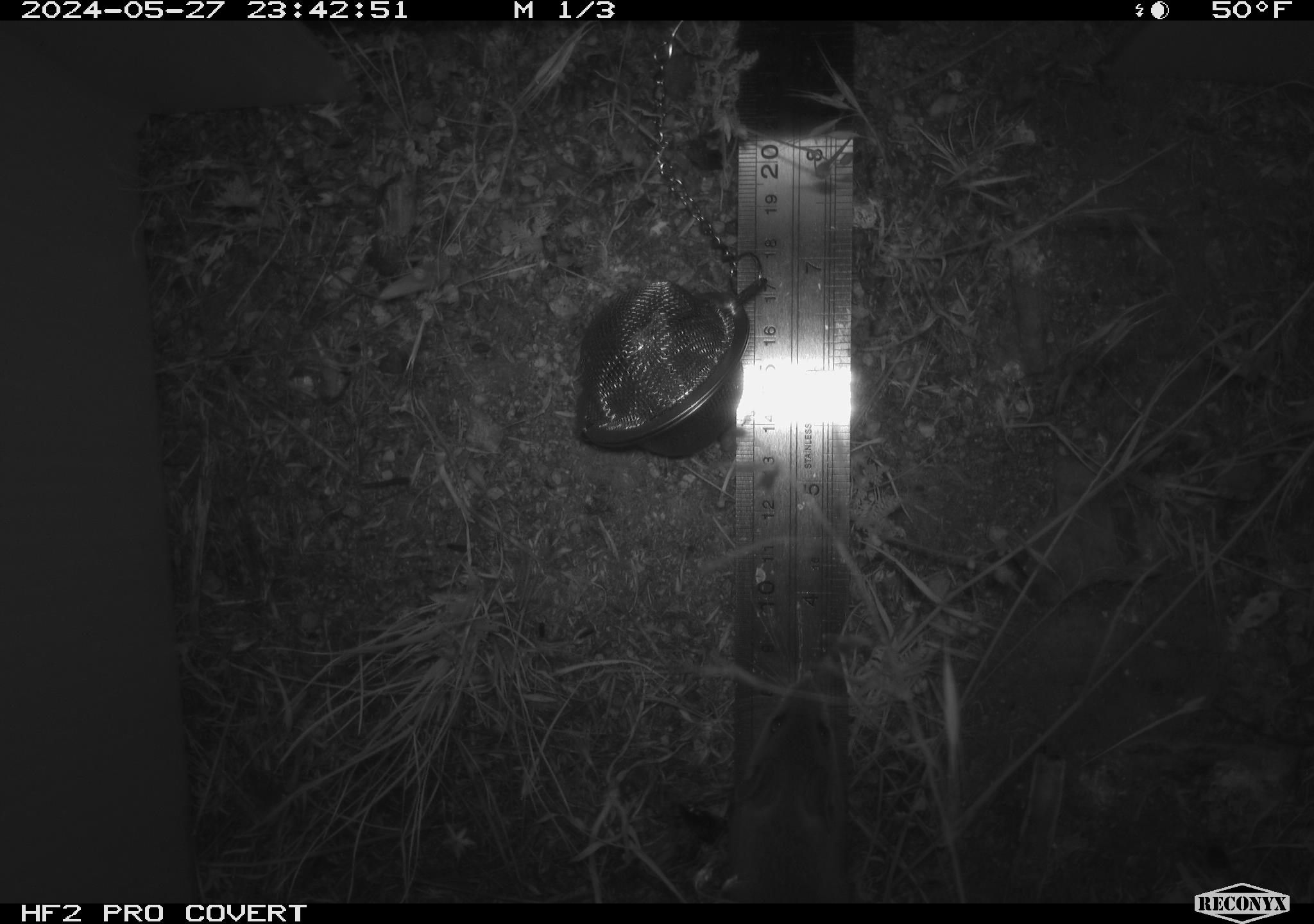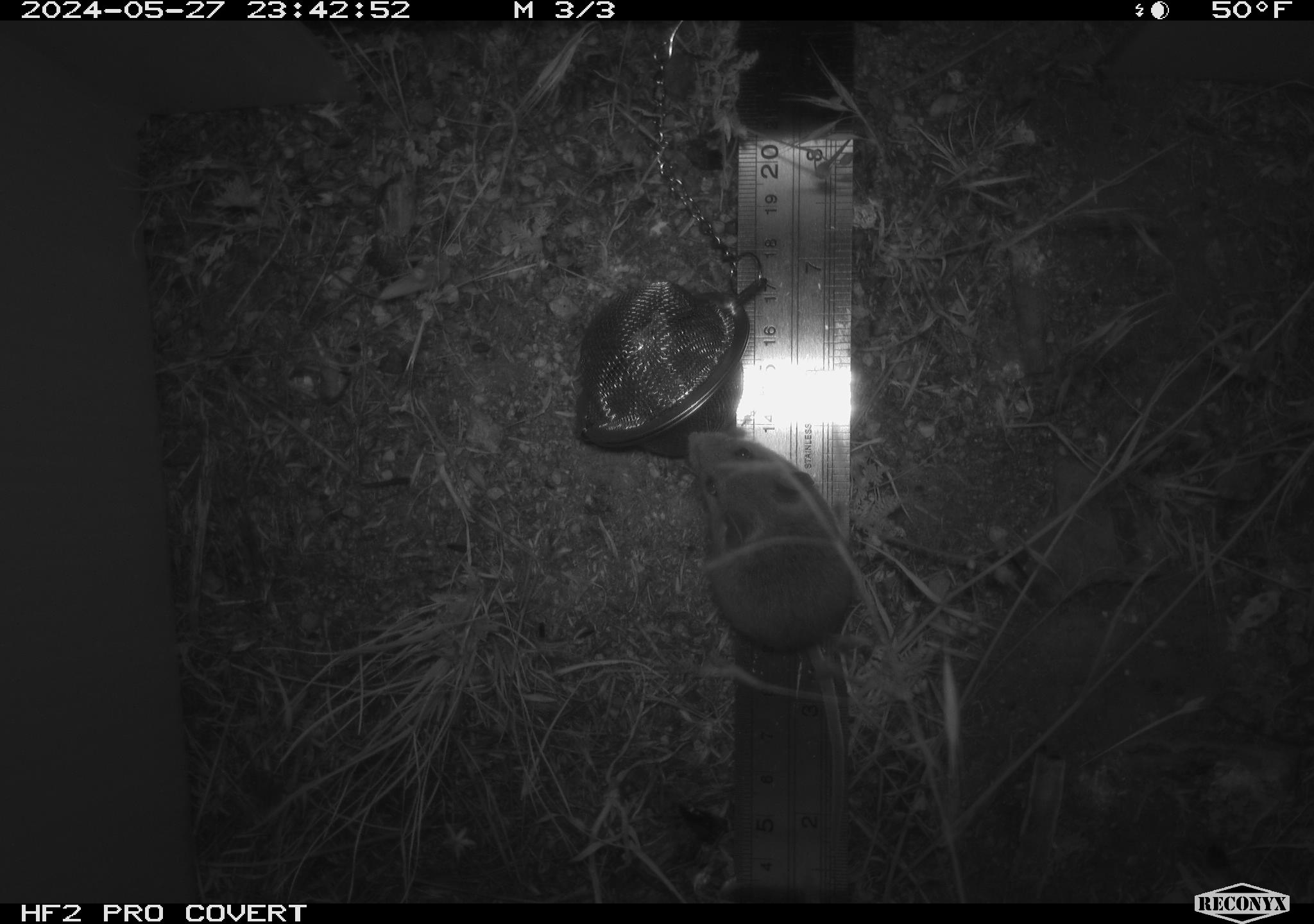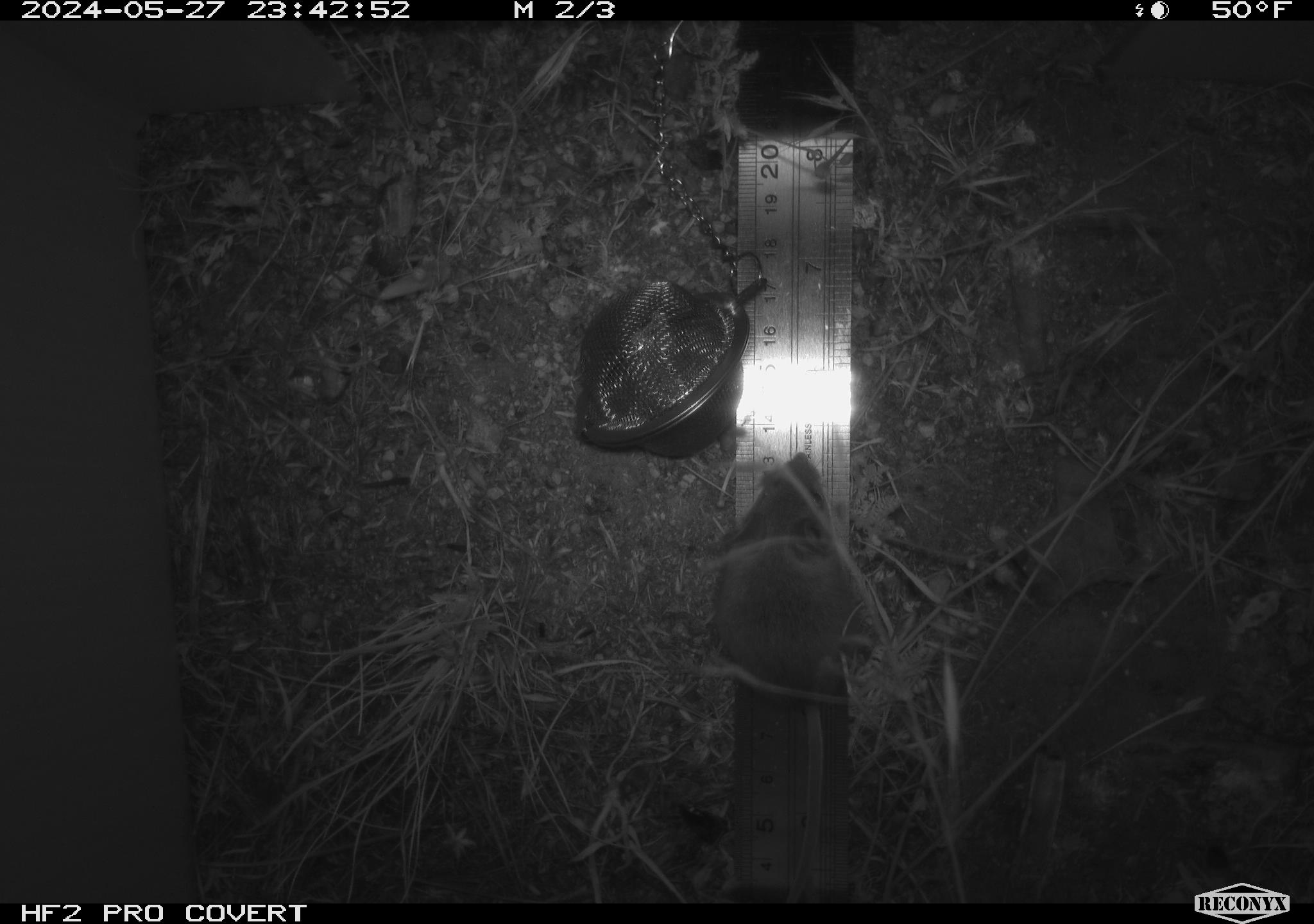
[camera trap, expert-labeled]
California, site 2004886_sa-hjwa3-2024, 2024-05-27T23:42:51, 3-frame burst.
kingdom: Animalia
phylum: Chordata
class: Mammalia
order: Rodentia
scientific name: Rodentia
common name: rodent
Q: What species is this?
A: Rodent (Rodentia).